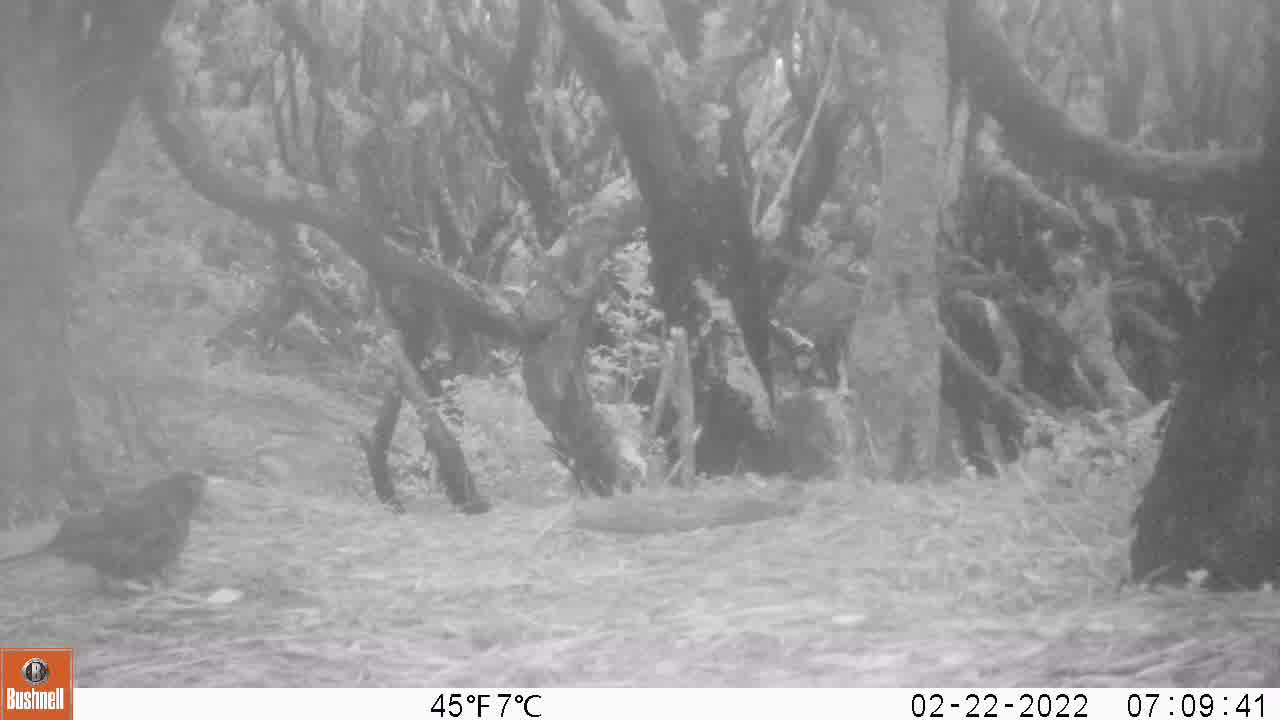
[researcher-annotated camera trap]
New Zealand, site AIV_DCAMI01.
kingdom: Animalia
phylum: Chordata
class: Aves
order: Passeriformes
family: Turdidae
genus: Turdus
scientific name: Turdus merula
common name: eurasian blackbird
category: blackbird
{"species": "blackbird (eurasian blackbird) (Turdus merula)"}